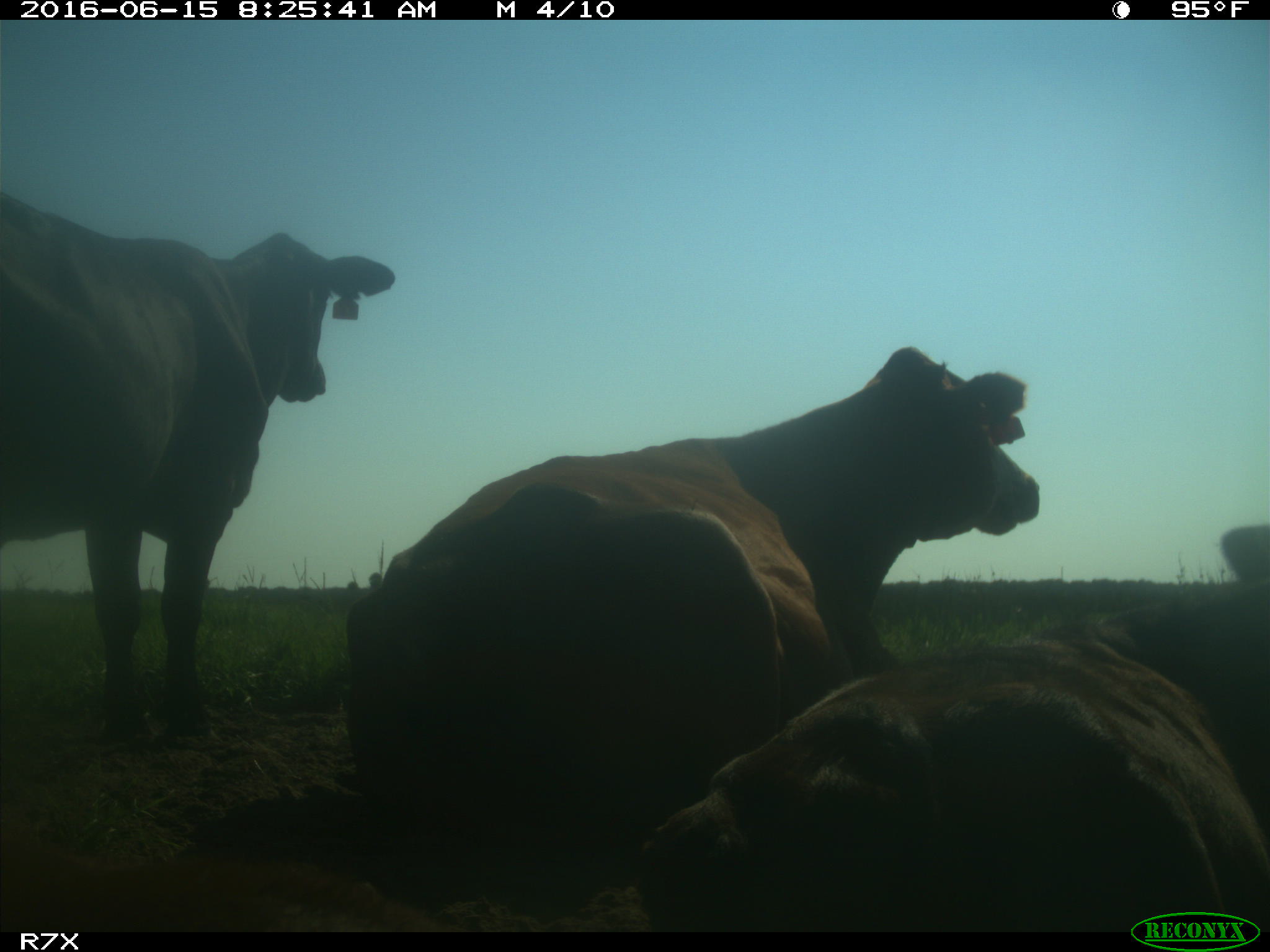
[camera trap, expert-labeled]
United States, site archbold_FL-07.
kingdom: Animalia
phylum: Chordata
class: Mammalia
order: Artiodactyla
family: Bovidae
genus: Bos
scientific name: Bos taurus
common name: domestic cow